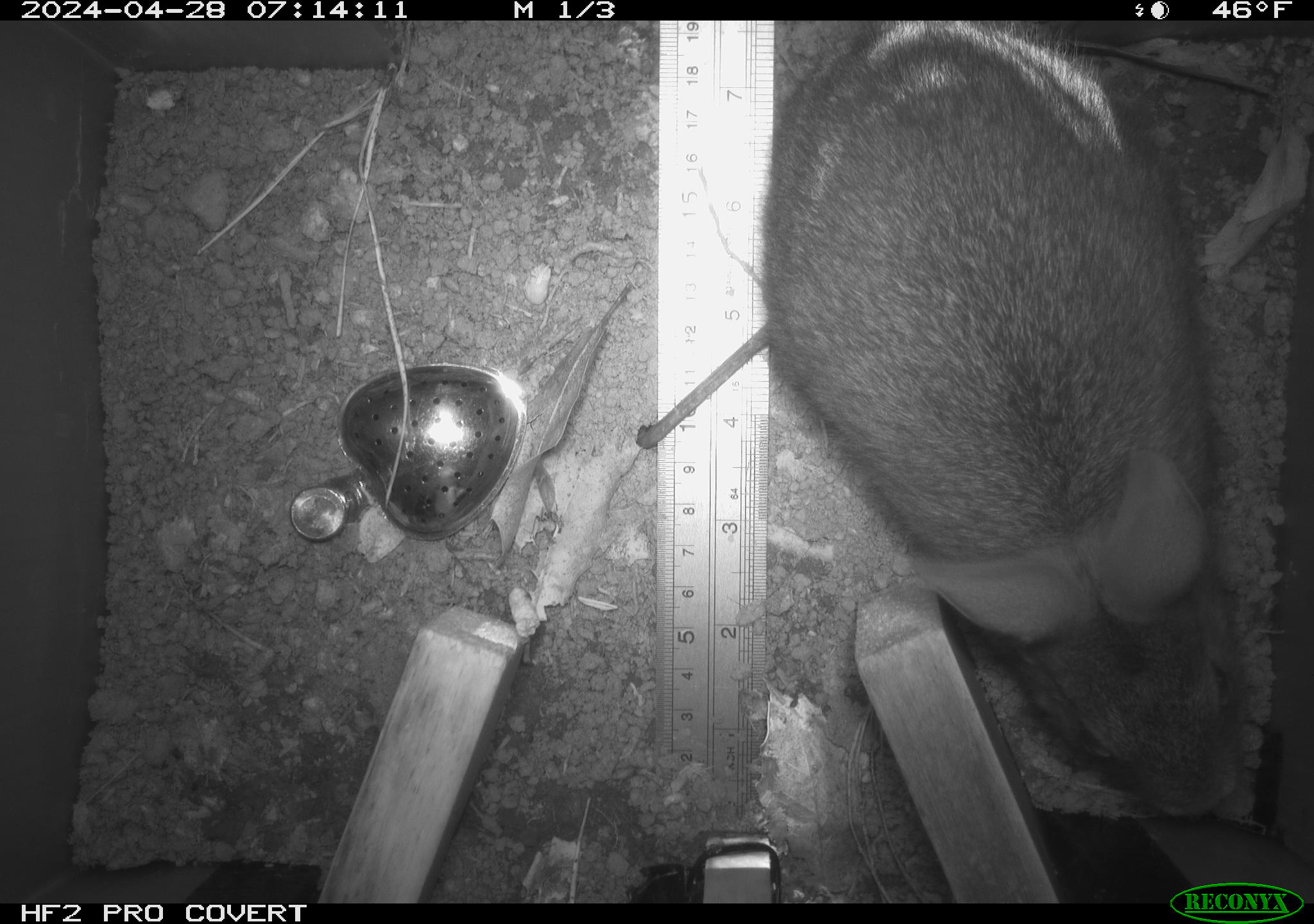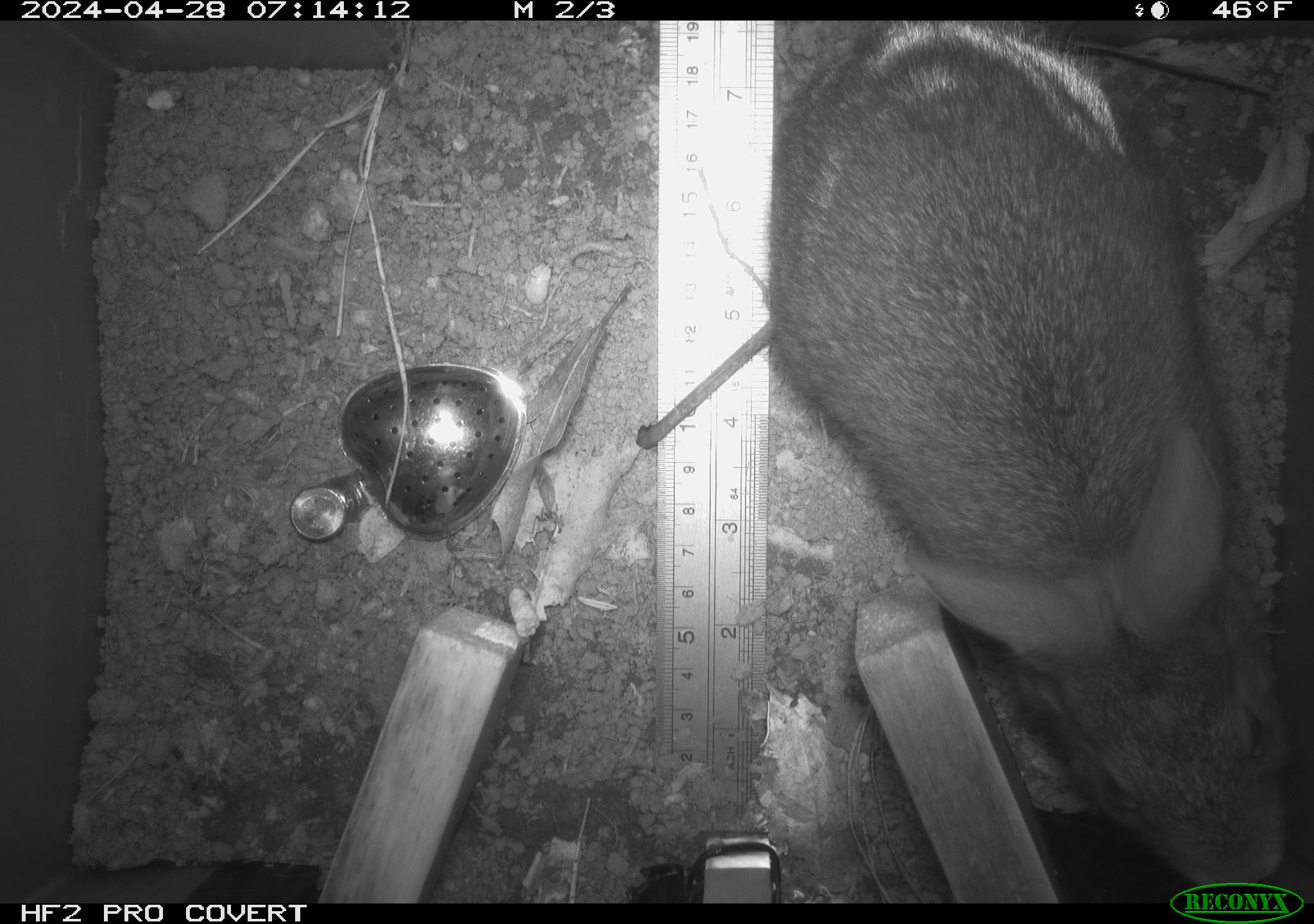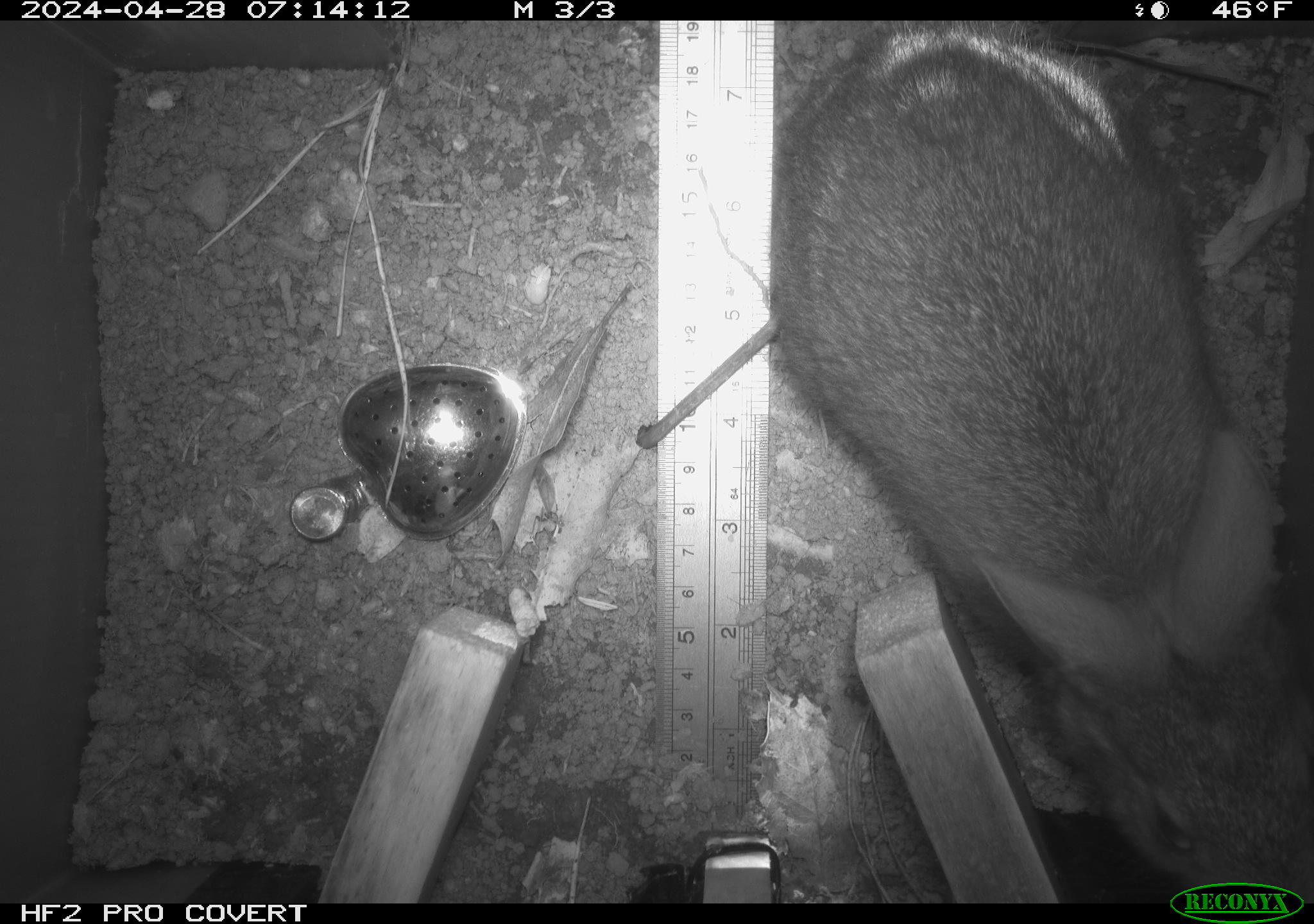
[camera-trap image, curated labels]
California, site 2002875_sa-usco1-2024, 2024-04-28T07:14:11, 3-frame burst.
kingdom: Animalia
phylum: Chordata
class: Mammalia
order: Lagomorpha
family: Leporidae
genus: Sylvilagus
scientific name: Sylvilagus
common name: cottontail rabbits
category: sylvilagus species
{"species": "sylvilagus species (cottontail rabbits) (Sylvilagus)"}